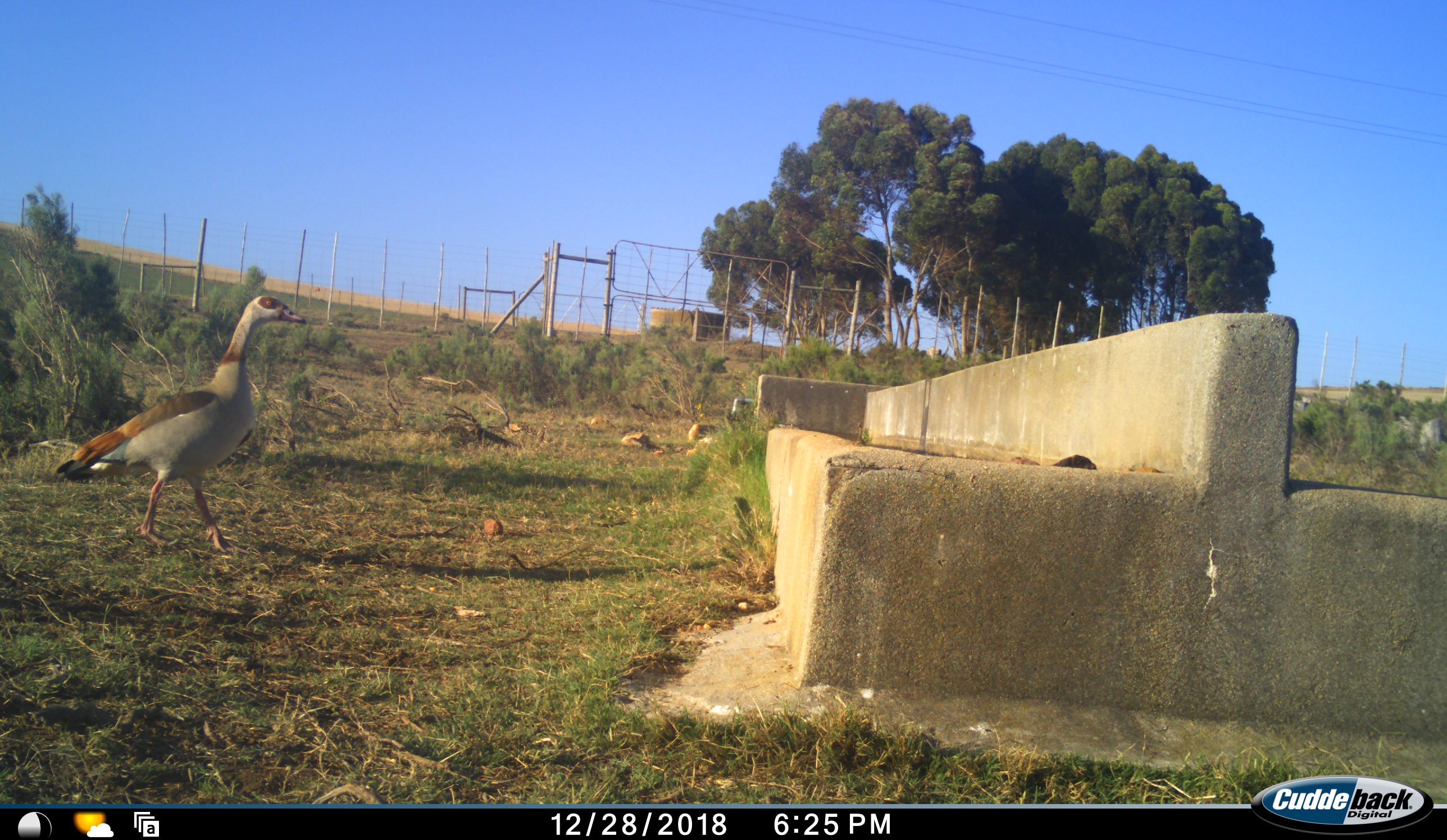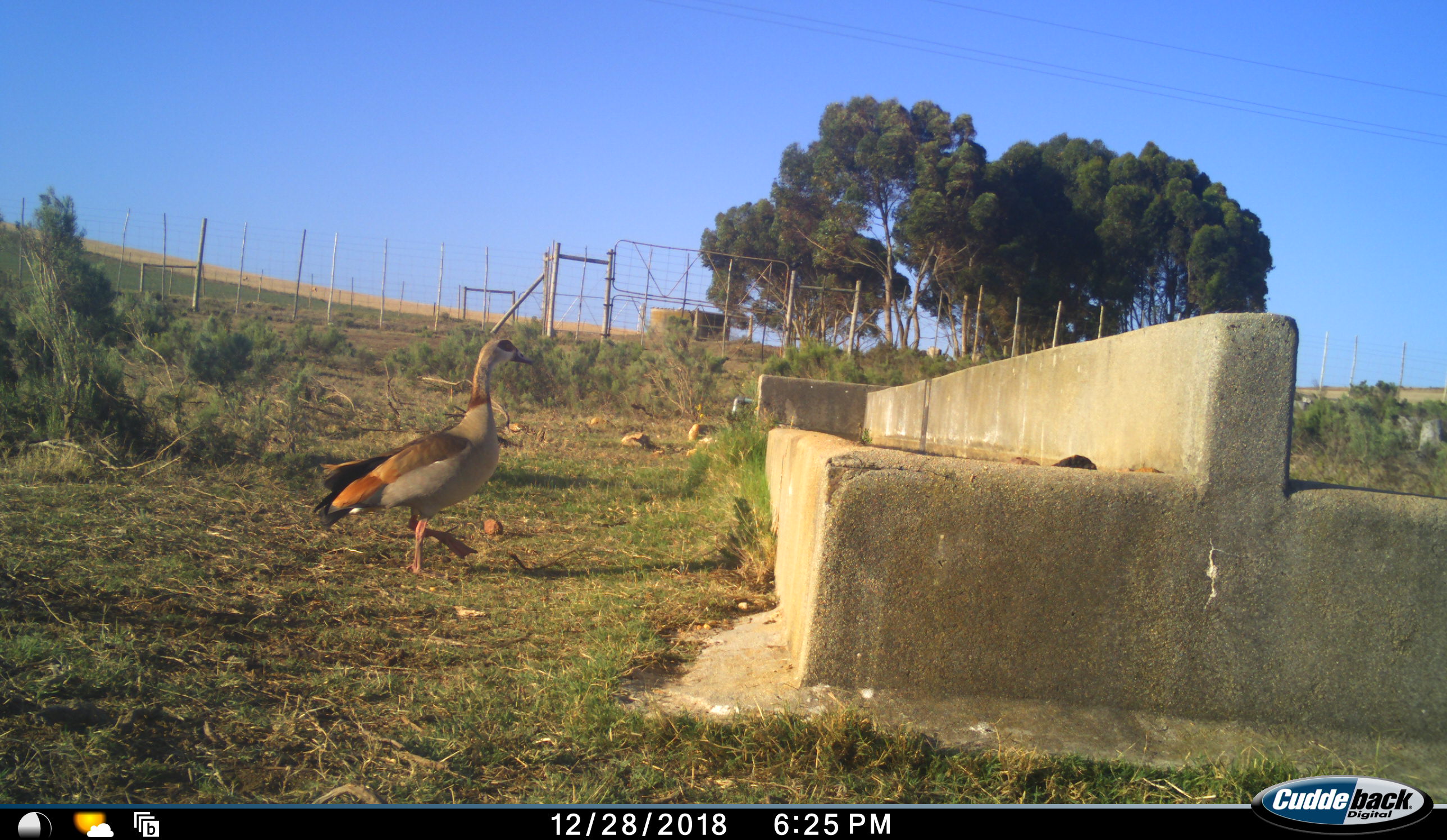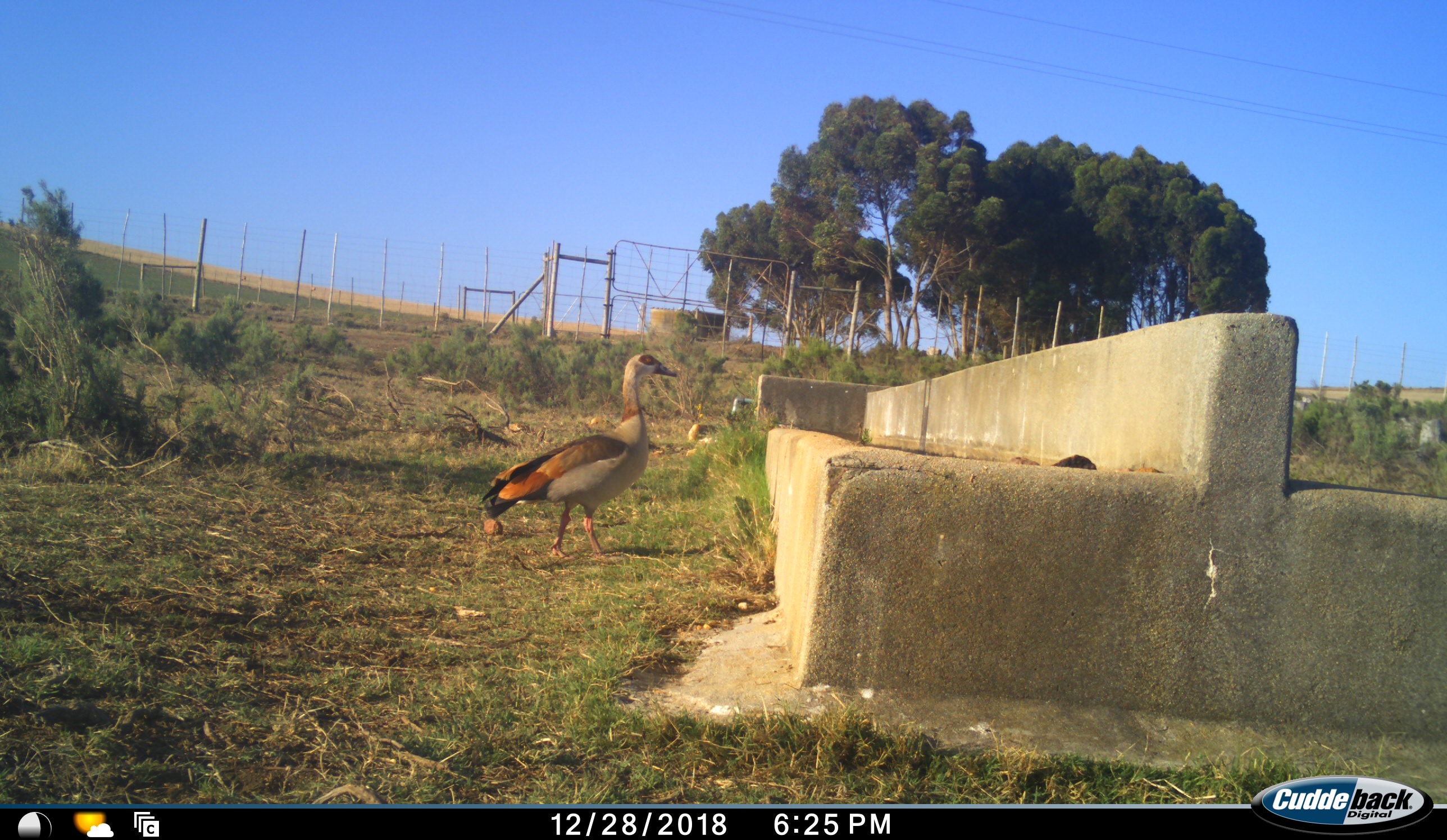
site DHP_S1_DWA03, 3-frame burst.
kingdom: Animalia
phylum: Chordata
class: Aves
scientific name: Aves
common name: bird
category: birdother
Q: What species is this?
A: Birdother (bird) (Aves).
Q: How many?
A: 1.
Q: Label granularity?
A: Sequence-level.